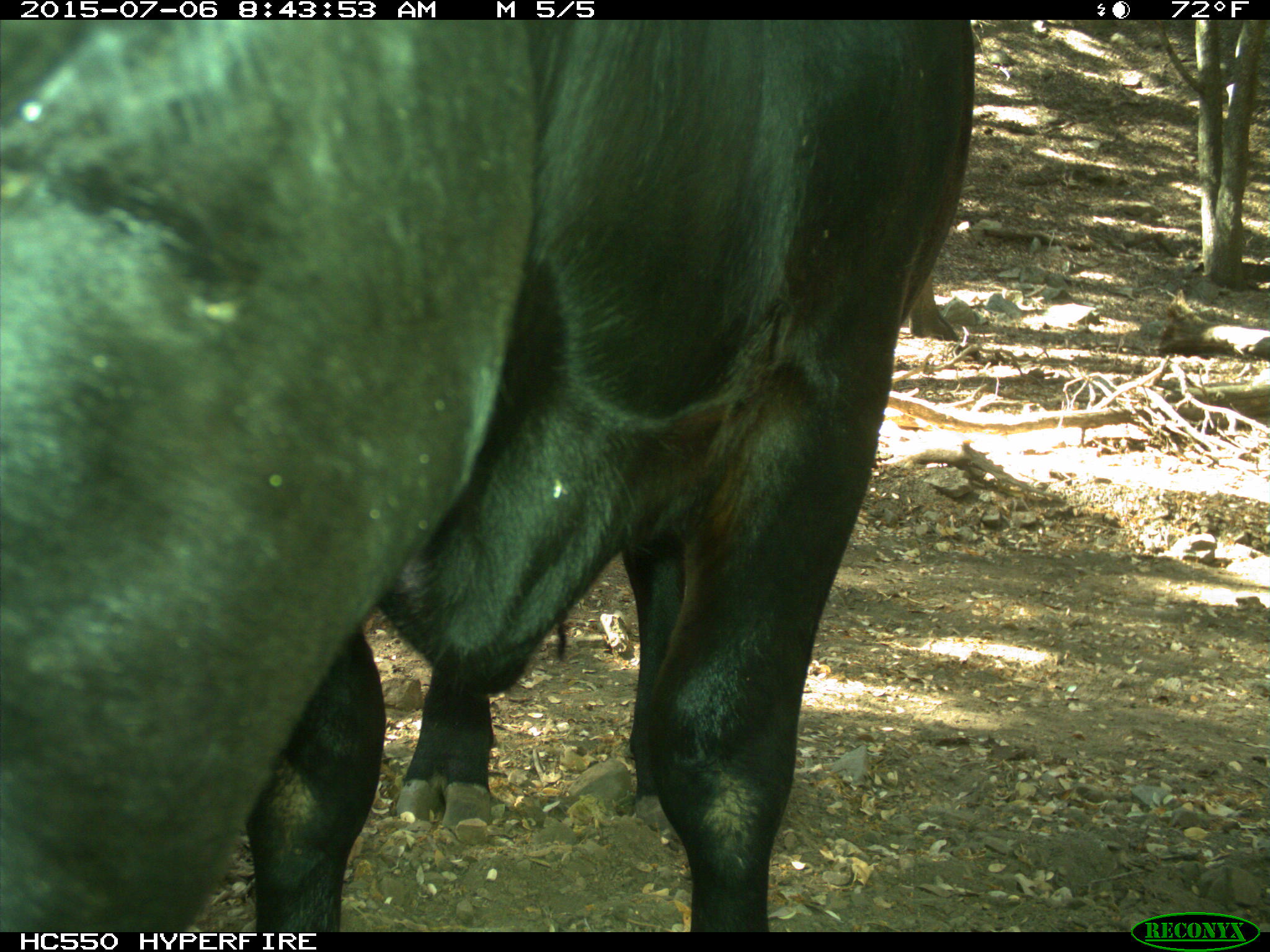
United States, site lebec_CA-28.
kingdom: Animalia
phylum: Chordata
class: Mammalia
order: Artiodactyla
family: Bovidae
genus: Bos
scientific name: Bos taurus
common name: domestic cow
Bos taurus (domestic cow).